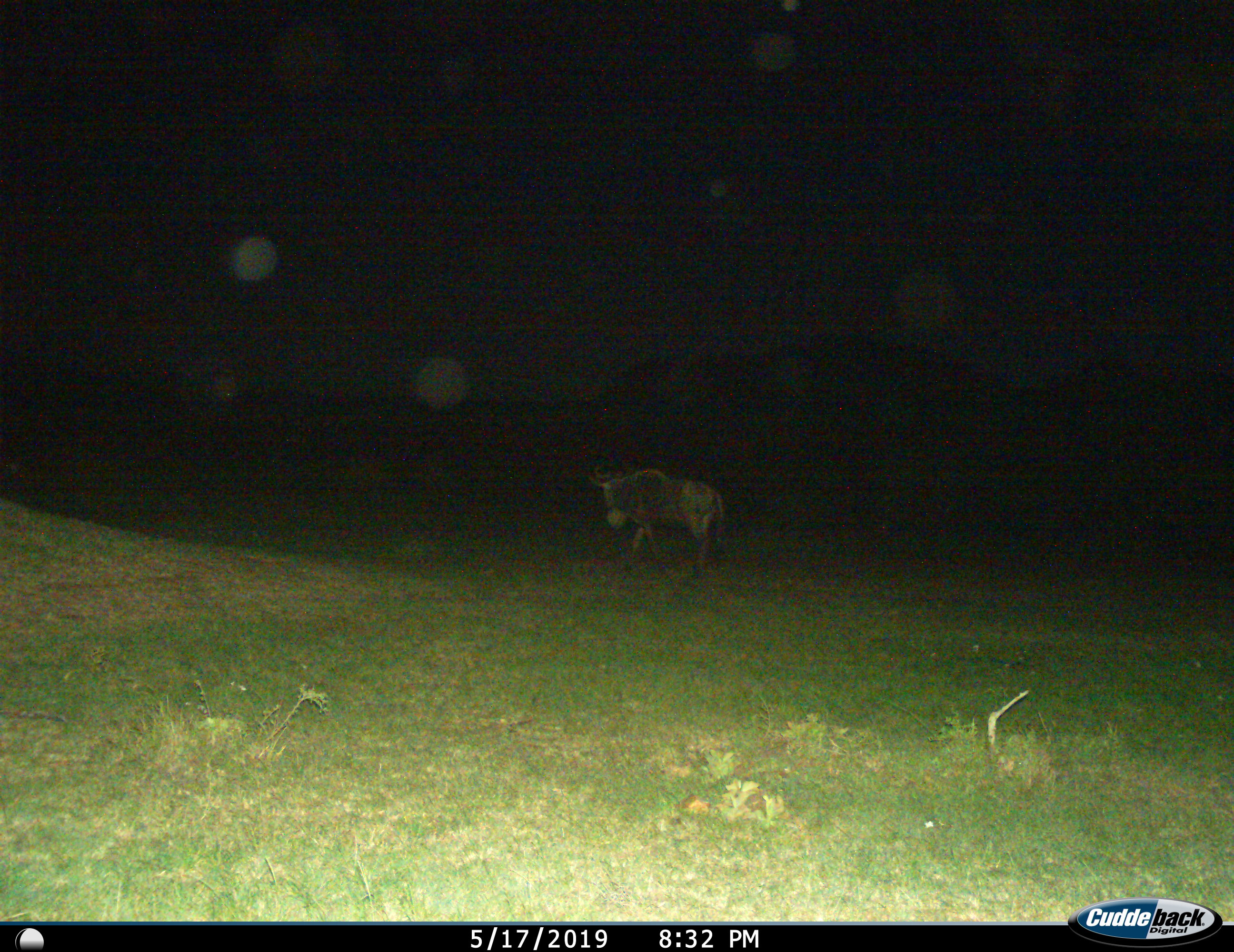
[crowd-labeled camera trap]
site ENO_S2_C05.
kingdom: Animalia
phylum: Chordata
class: Mammalia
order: Artiodactyla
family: Bovidae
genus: Connochaetes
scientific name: Connochaetes taurinus taurinus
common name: blue wildebeest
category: wildebeestblue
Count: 1.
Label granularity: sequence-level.